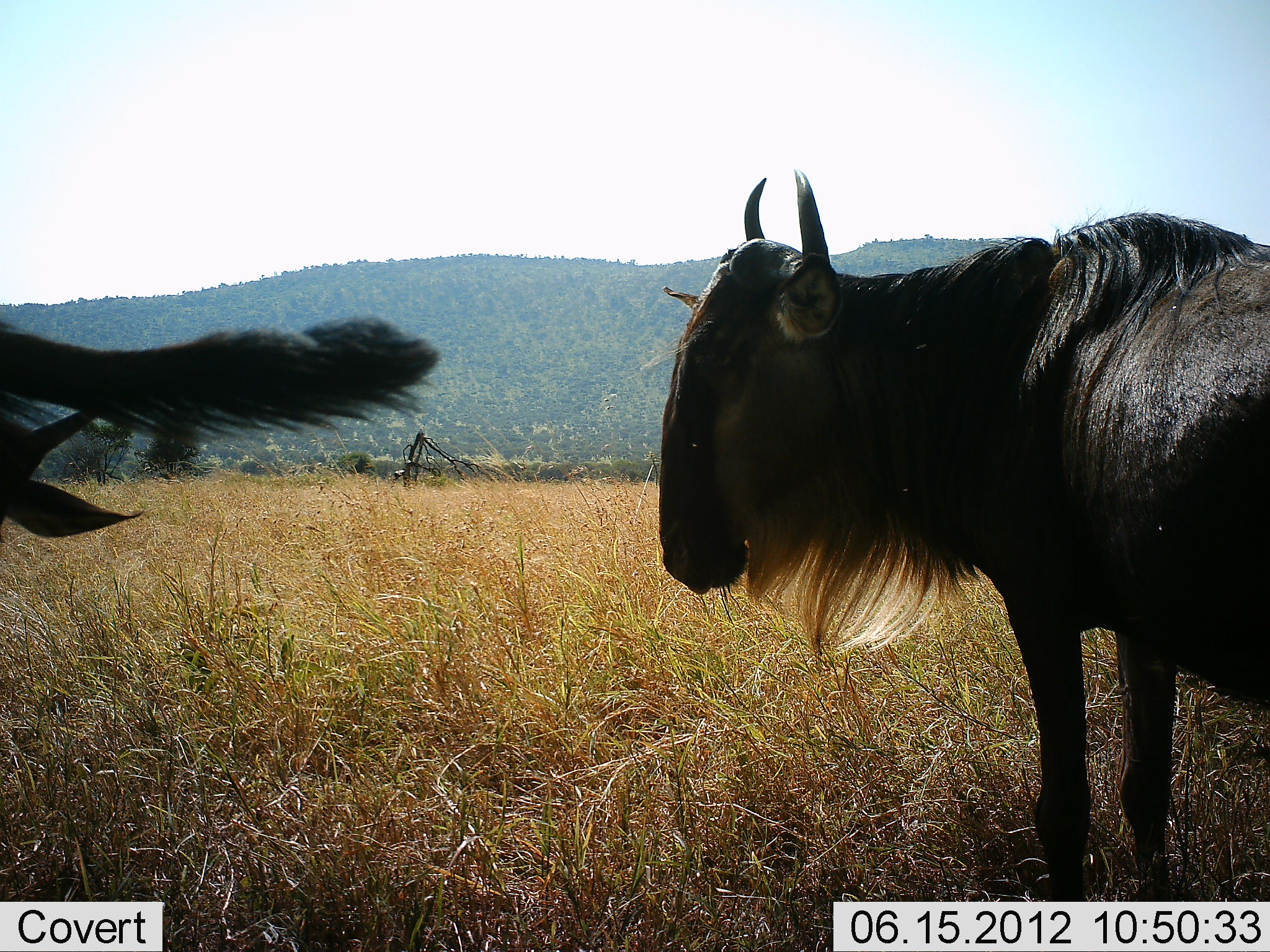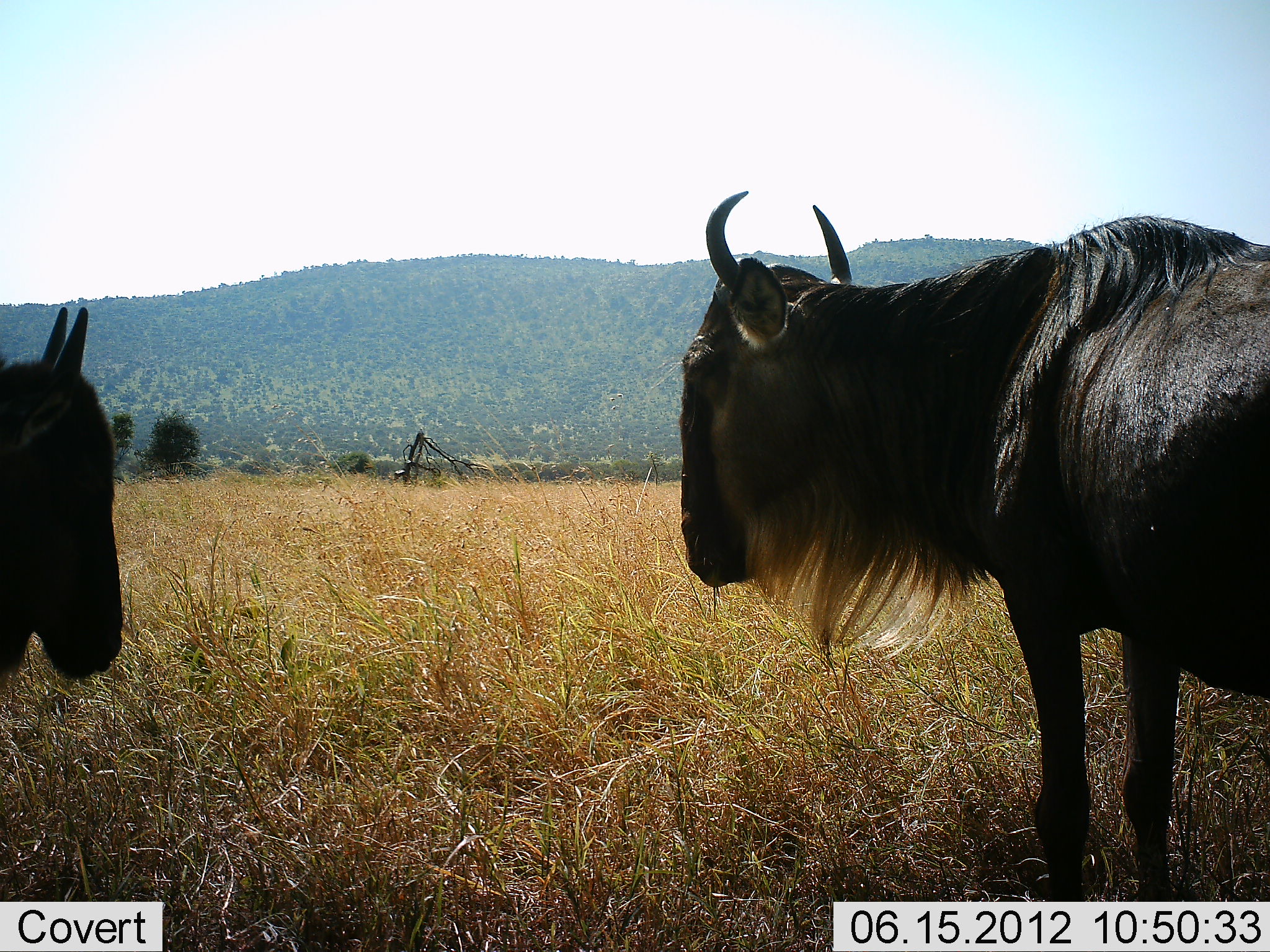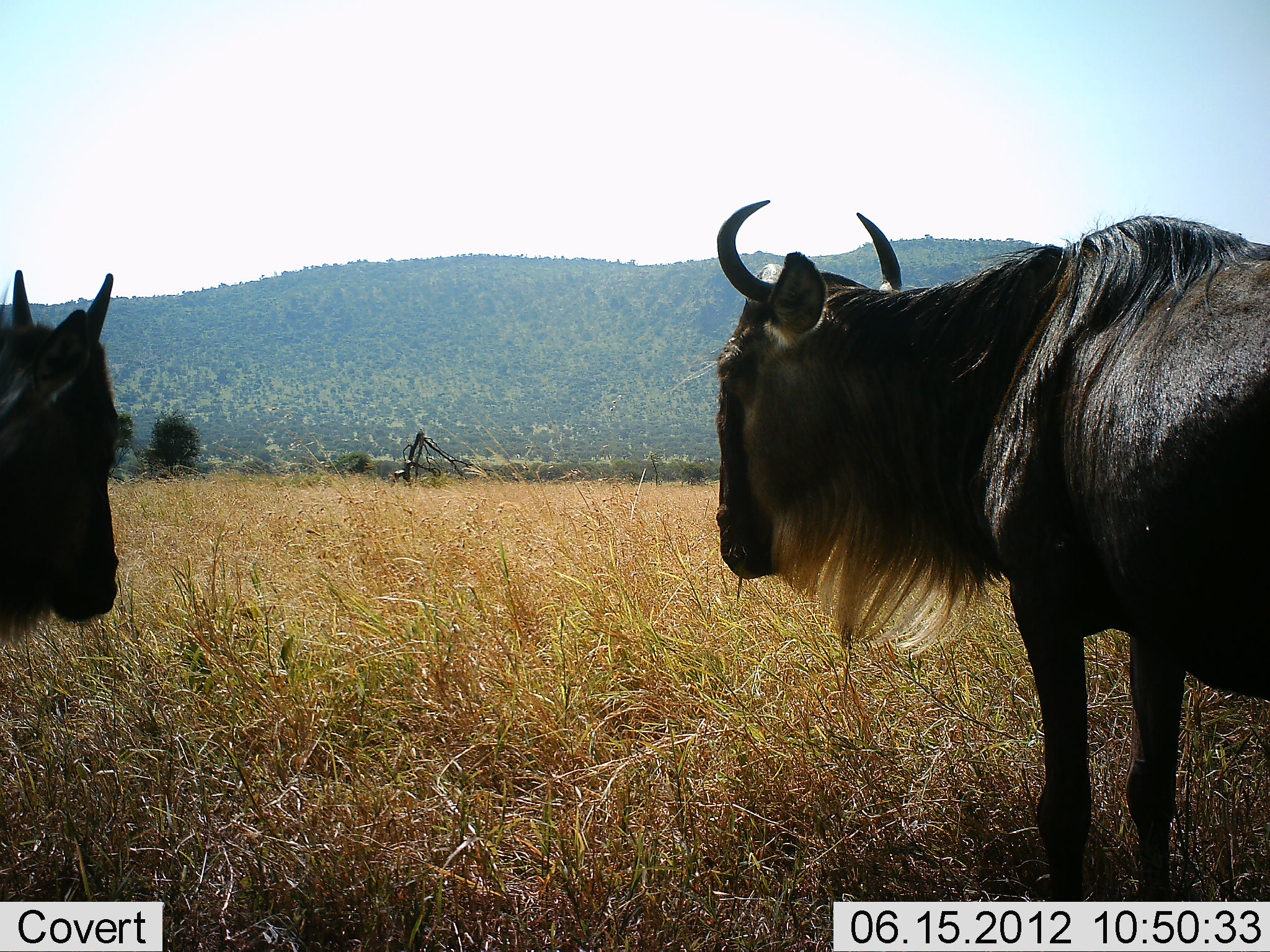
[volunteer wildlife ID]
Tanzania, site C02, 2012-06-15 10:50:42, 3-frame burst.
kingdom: Animalia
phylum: Chordata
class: Mammalia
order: Artiodactyla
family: Bovidae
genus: Connochaetes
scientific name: Connochaetes taurinus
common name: blue wildebeest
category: wildebeest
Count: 2.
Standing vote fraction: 90%.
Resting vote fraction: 0%.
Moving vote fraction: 0%.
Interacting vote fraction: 10%.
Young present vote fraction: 10%.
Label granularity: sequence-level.